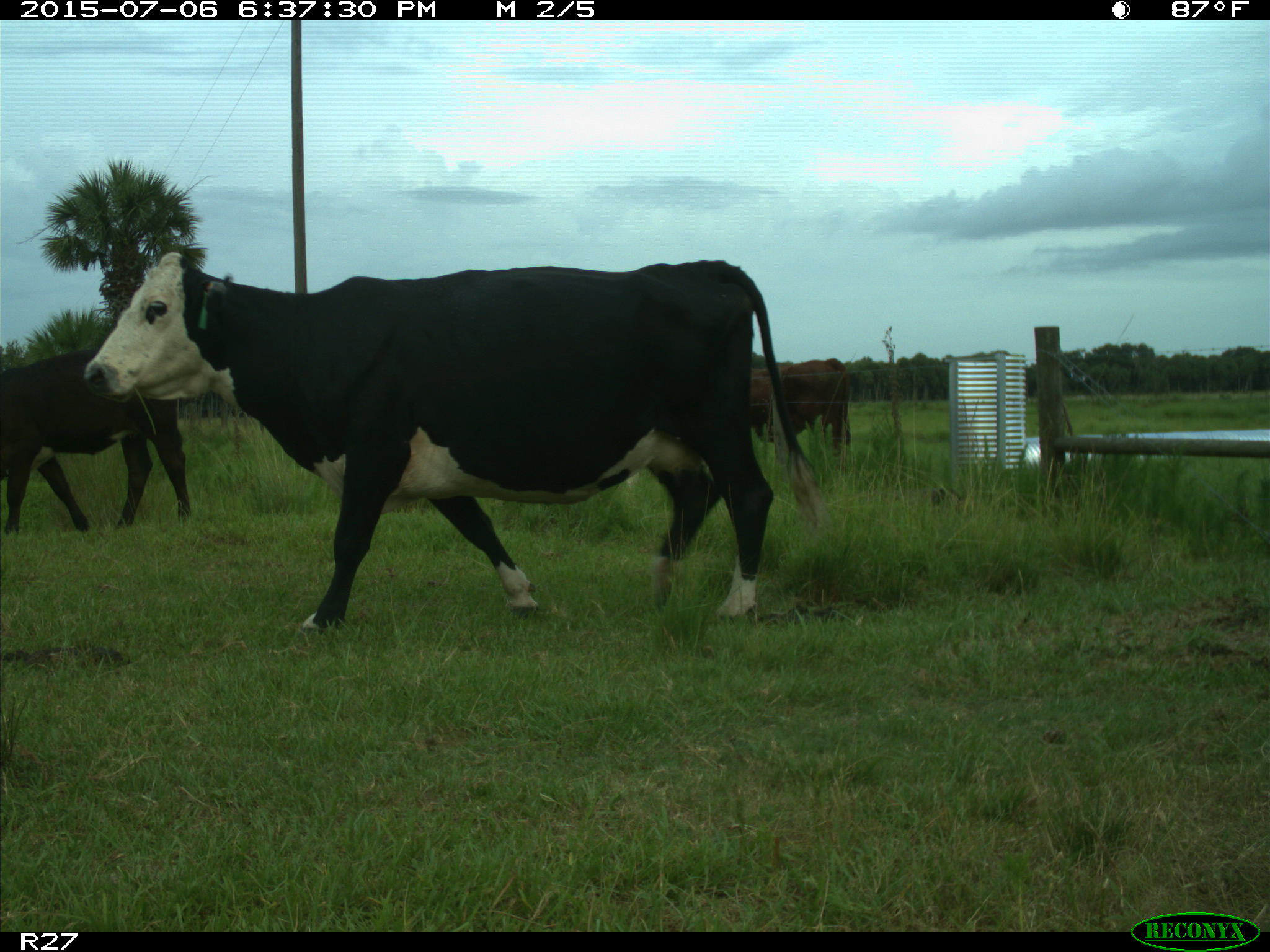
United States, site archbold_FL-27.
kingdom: Animalia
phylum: Chordata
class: Mammalia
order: Artiodactyla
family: Bovidae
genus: Bos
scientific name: Bos taurus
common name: domestic cow